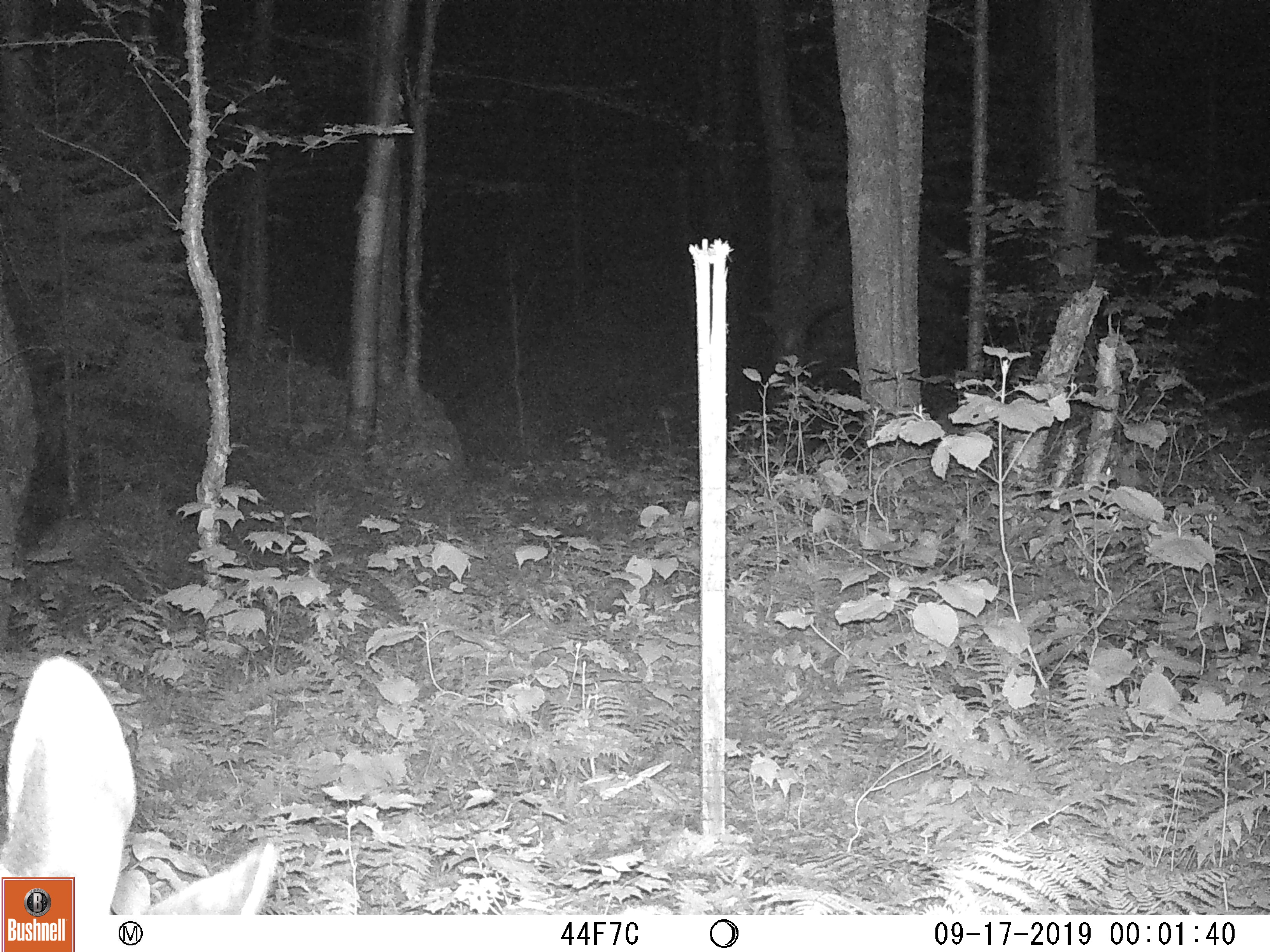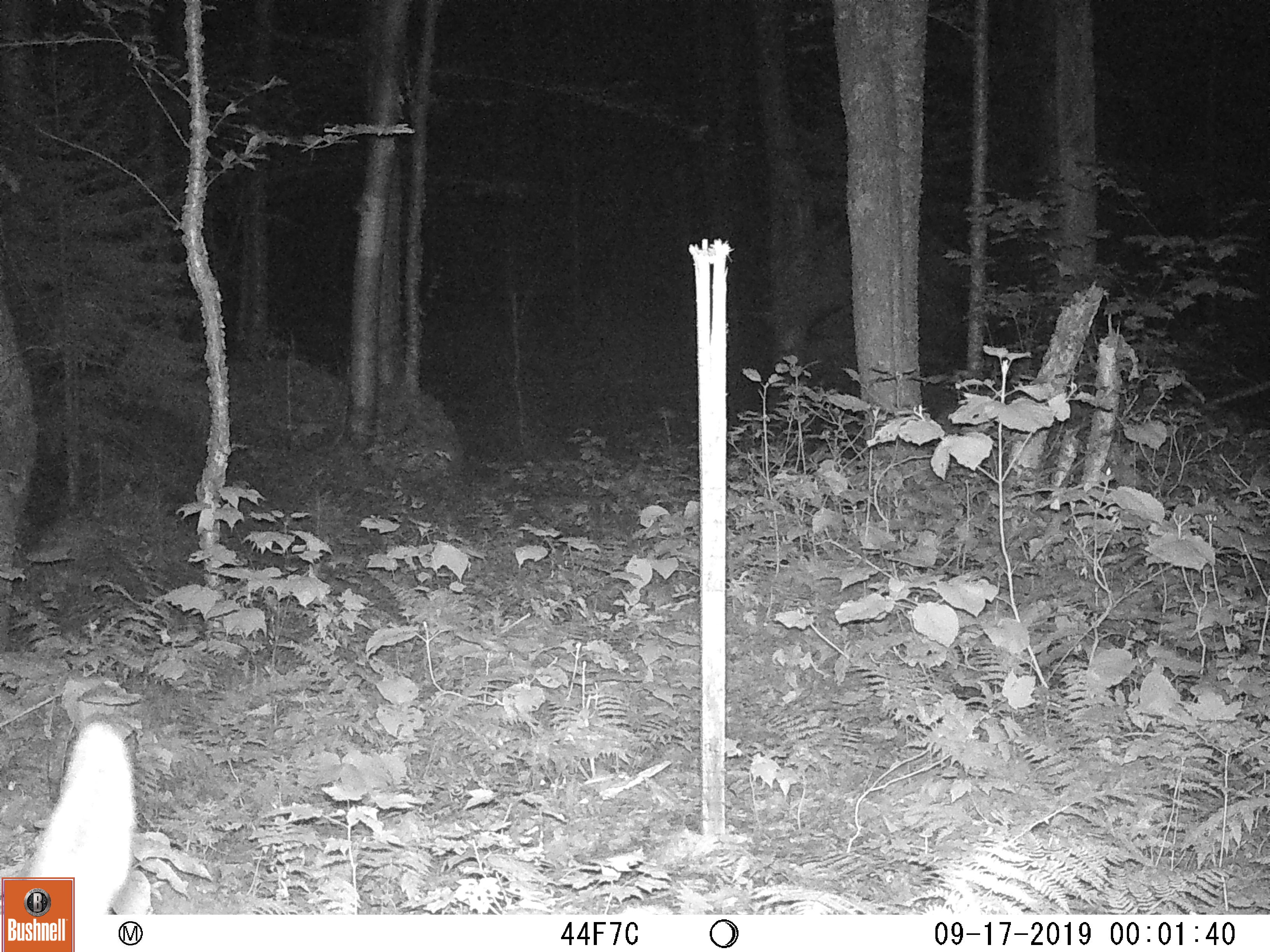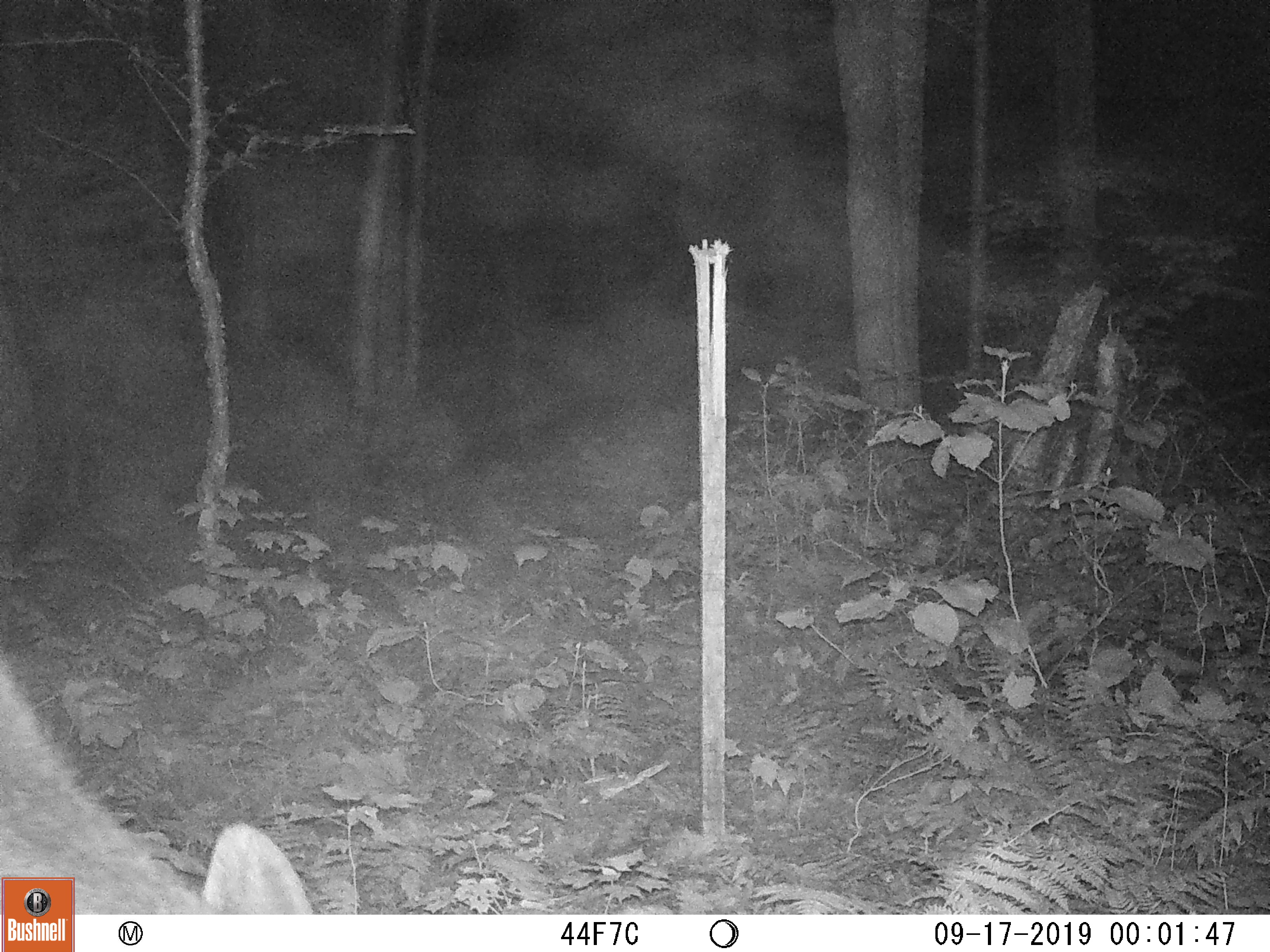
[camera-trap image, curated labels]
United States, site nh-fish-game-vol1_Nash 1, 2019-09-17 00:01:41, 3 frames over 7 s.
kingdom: Animalia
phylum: Chordata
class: Mammalia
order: Artiodactyla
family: Cervidae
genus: Alces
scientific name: Alces alces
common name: moose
Moose (Alces alces).